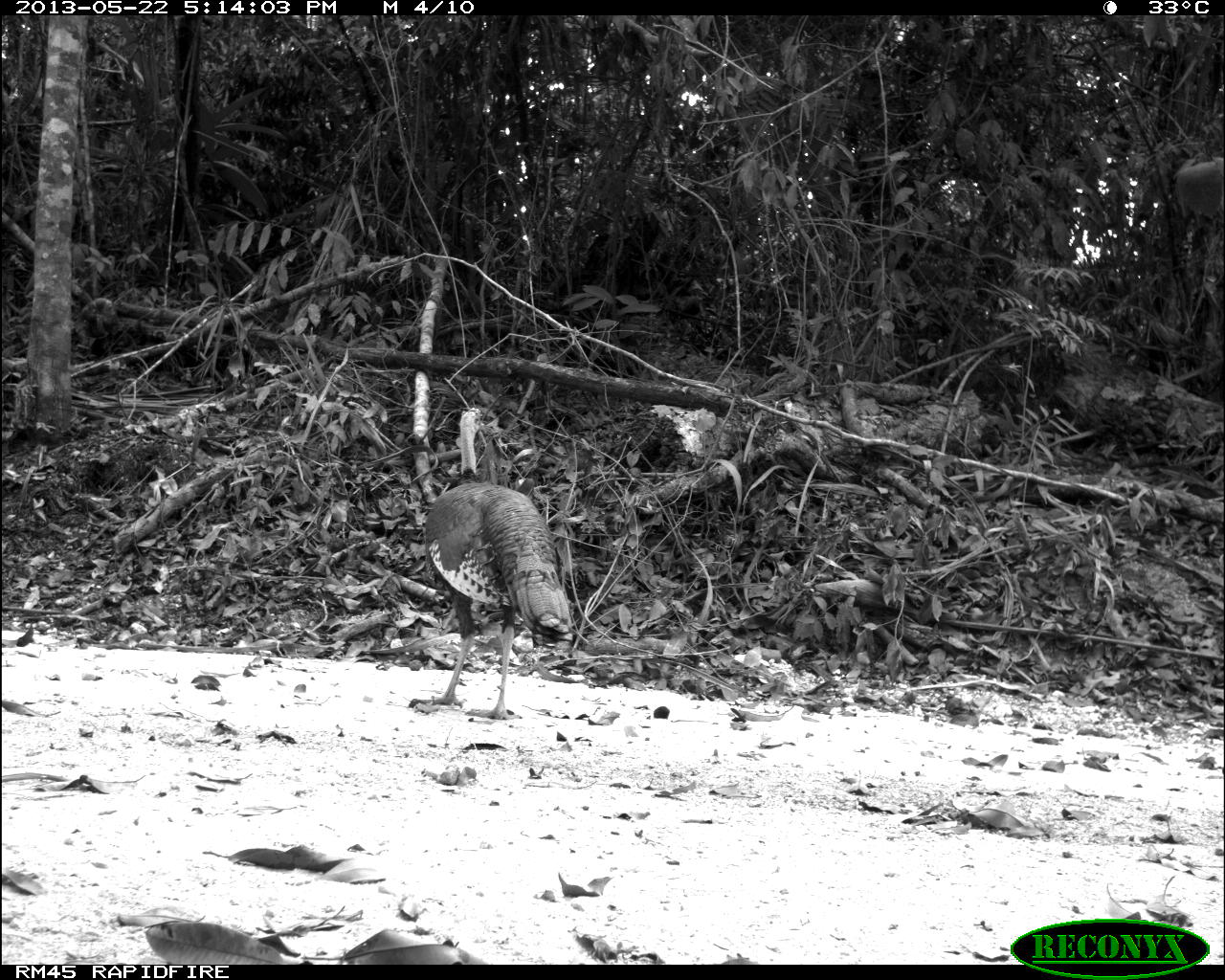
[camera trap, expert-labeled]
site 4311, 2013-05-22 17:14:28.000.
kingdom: Animalia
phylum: Chordata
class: Aves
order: Galliformes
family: Phasianidae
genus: Meleagris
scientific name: Meleagris ocellata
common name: ocellated turkey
Meleagris ocellata (ocellated turkey), count 1, sex male.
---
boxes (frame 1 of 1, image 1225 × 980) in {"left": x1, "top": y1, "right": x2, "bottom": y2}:
meleagris ocellata: {"left": 407, "top": 405, "right": 573, "bottom": 720}